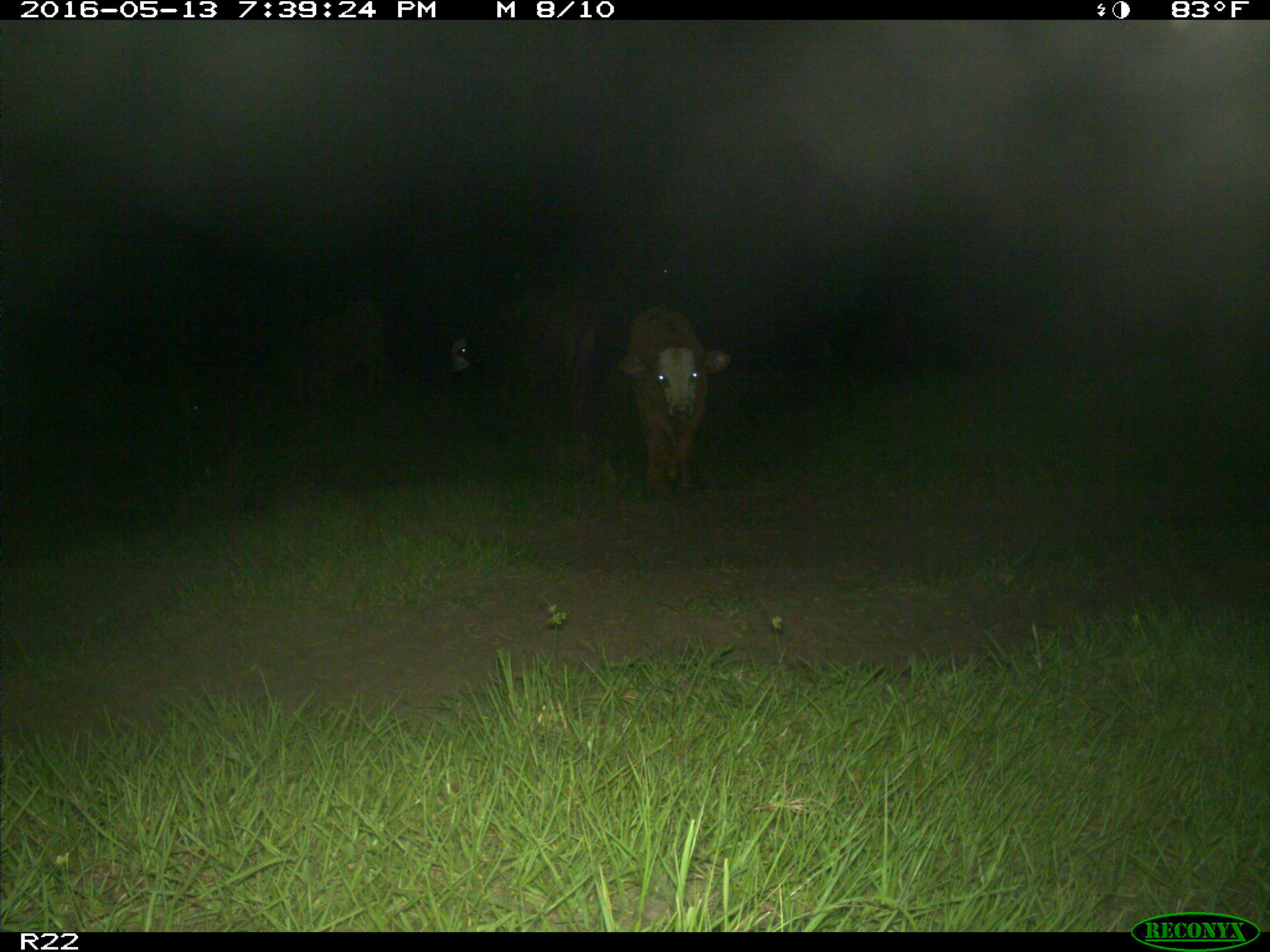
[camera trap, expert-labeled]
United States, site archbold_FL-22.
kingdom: Animalia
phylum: Chordata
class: Mammalia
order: Artiodactyla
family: Bovidae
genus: Bos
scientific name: Bos taurus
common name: domestic cow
Bos taurus (domestic cow).